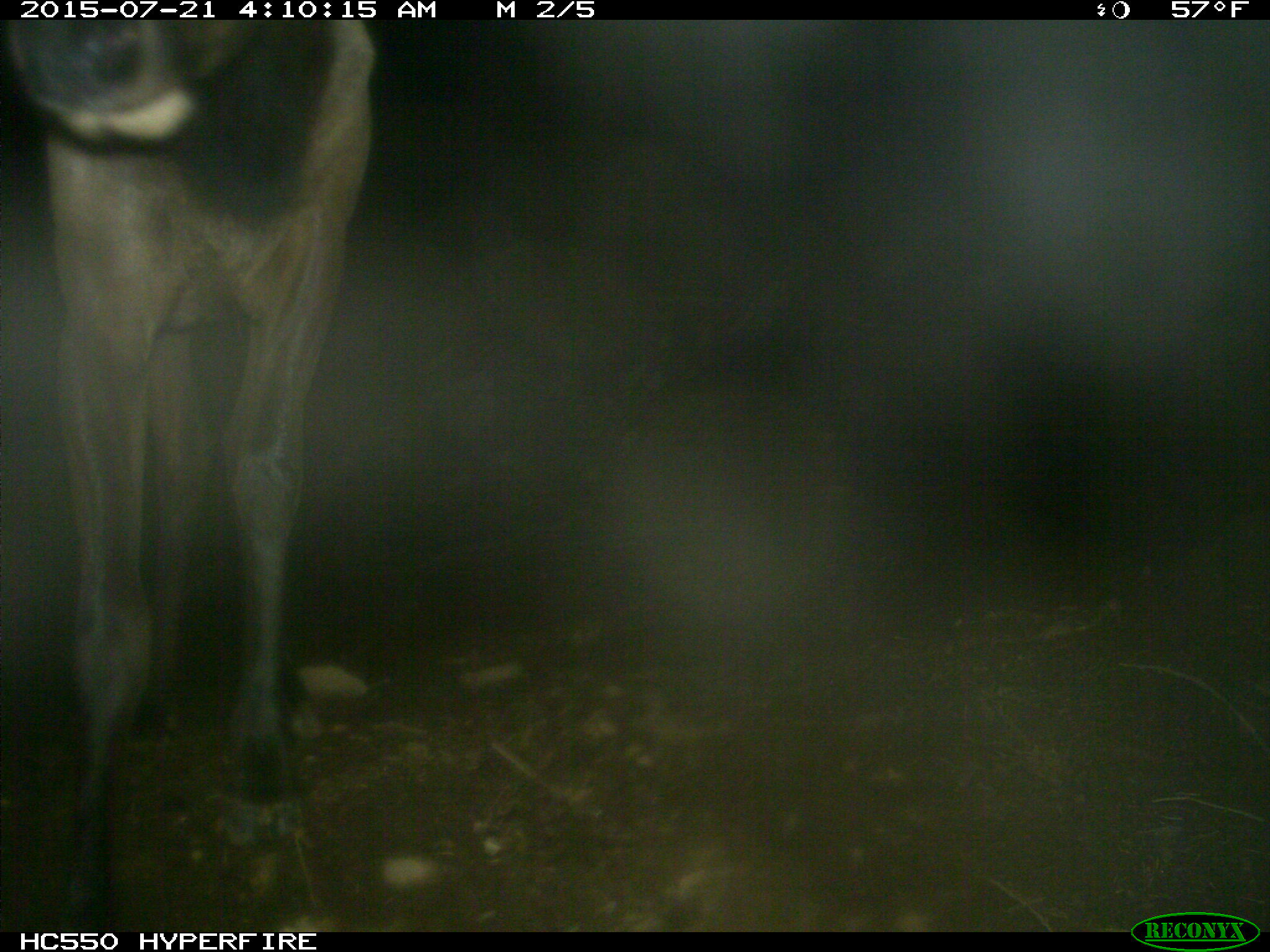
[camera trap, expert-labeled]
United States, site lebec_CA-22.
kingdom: Animalia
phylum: Chordata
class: Mammalia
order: Artiodactyla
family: Cervidae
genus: Cervus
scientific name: Cervus canadensis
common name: elk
Cervus canadensis (elk).